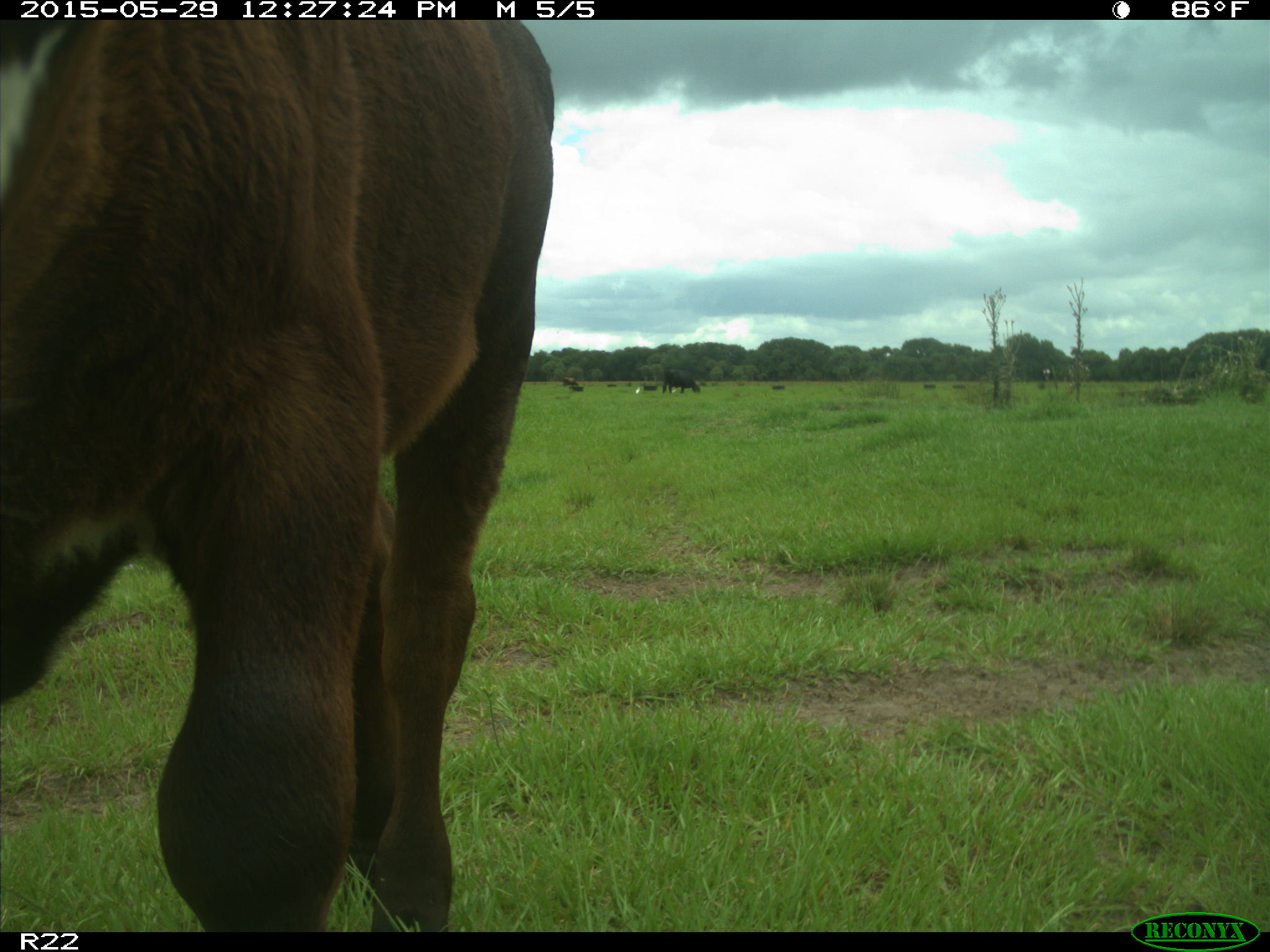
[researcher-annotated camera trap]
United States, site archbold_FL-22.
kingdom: Animalia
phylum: Chordata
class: Mammalia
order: Artiodactyla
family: Bovidae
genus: Bos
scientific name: Bos taurus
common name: domestic cow